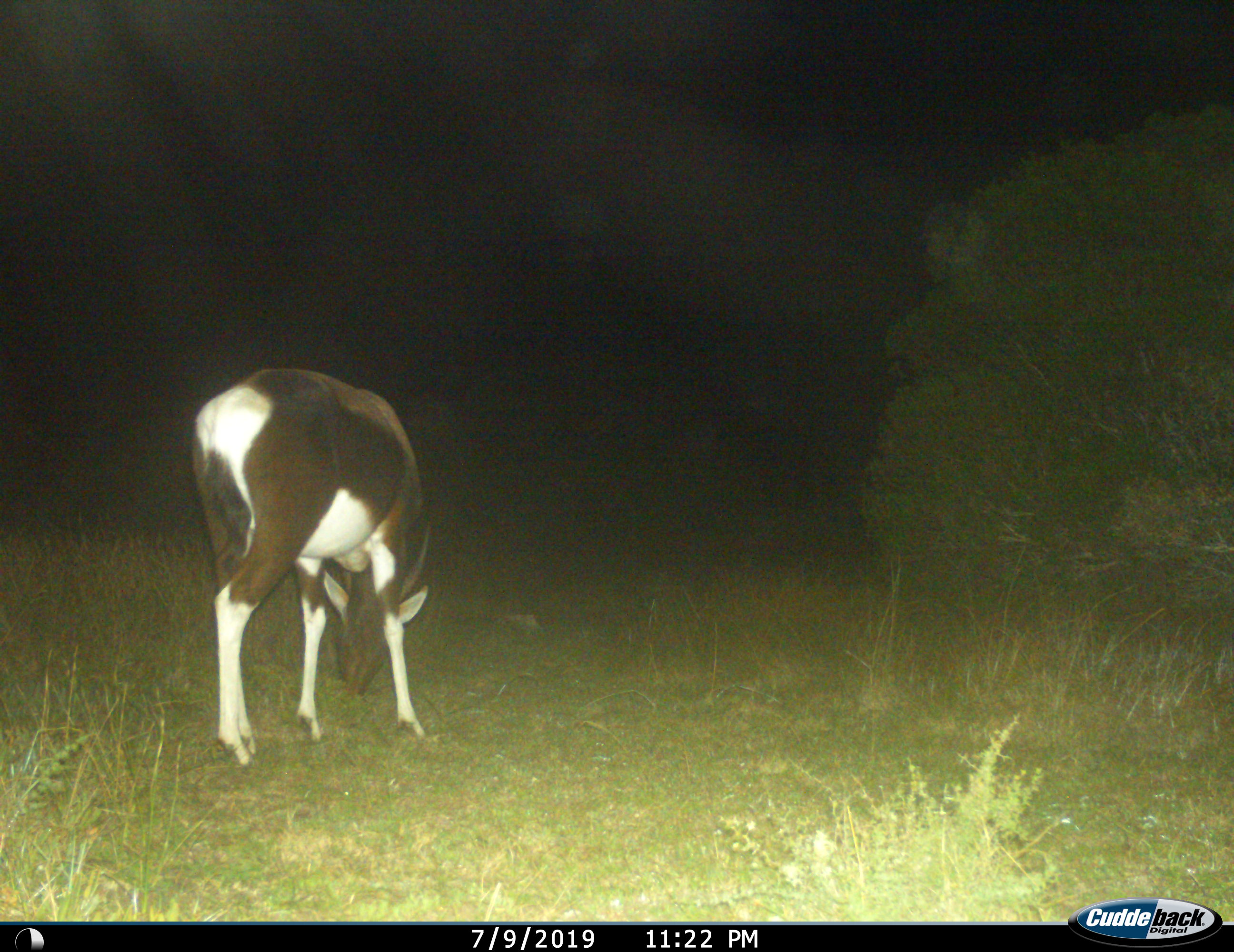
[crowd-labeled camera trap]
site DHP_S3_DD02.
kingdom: Animalia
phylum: Chordata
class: Mammalia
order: Artiodactyla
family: Bovidae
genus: Damaliscus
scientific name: Damaliscus pygargus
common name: bontebok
Bontebok (Damaliscus pygargus), count 1. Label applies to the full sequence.